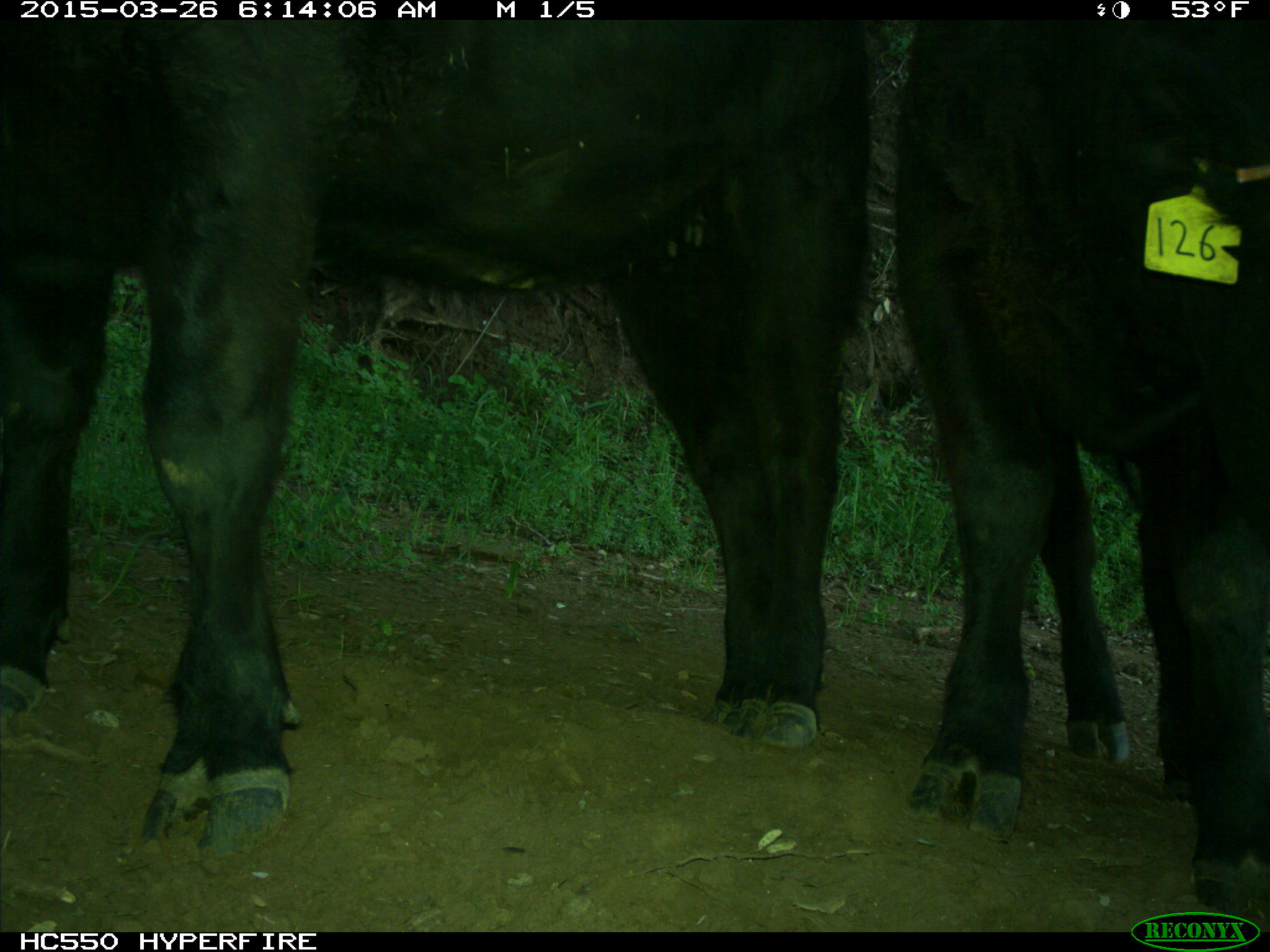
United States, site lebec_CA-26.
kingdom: Animalia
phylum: Chordata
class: Mammalia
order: Artiodactyla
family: Bovidae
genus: Bos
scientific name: Bos taurus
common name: domestic cow